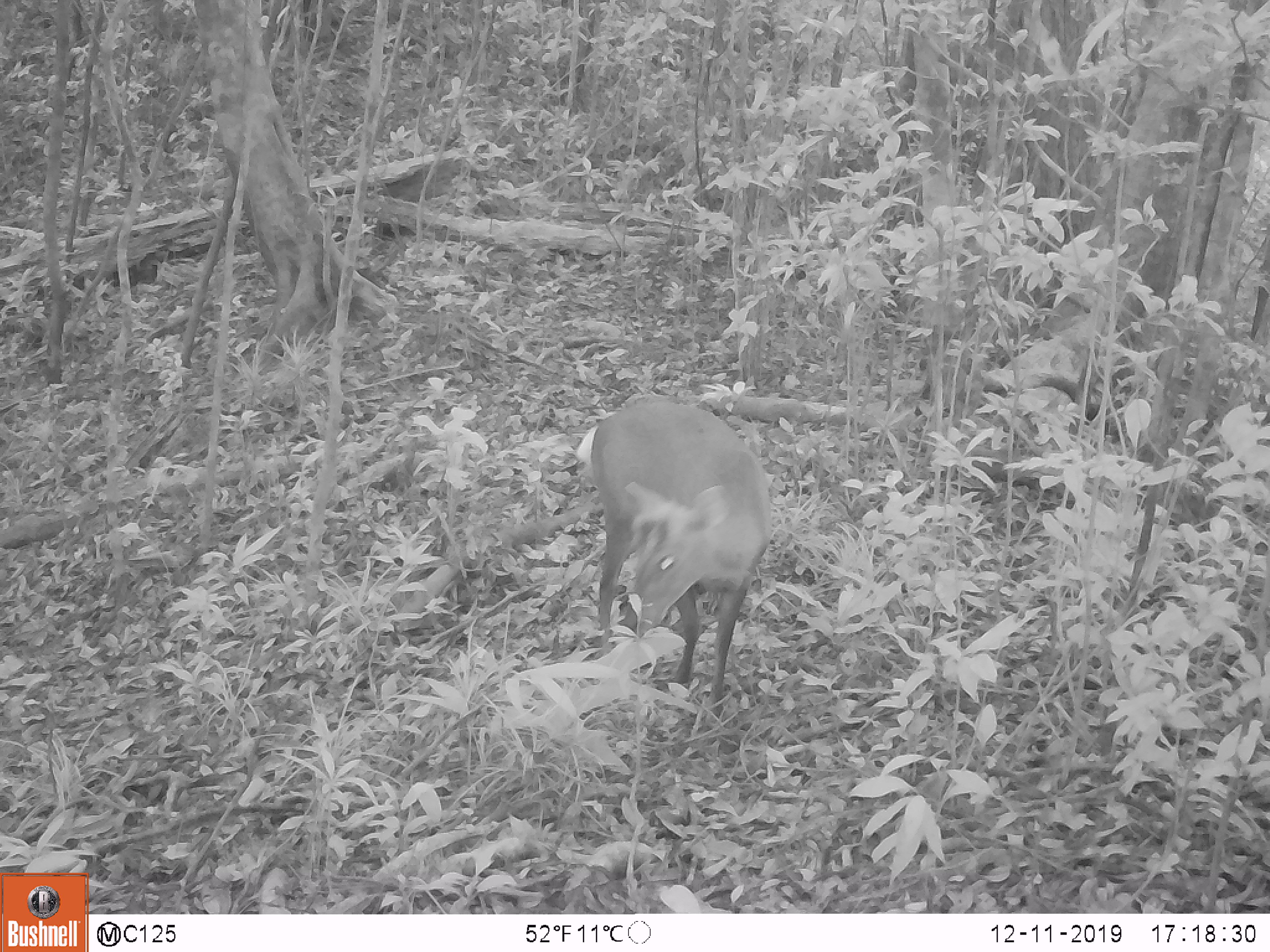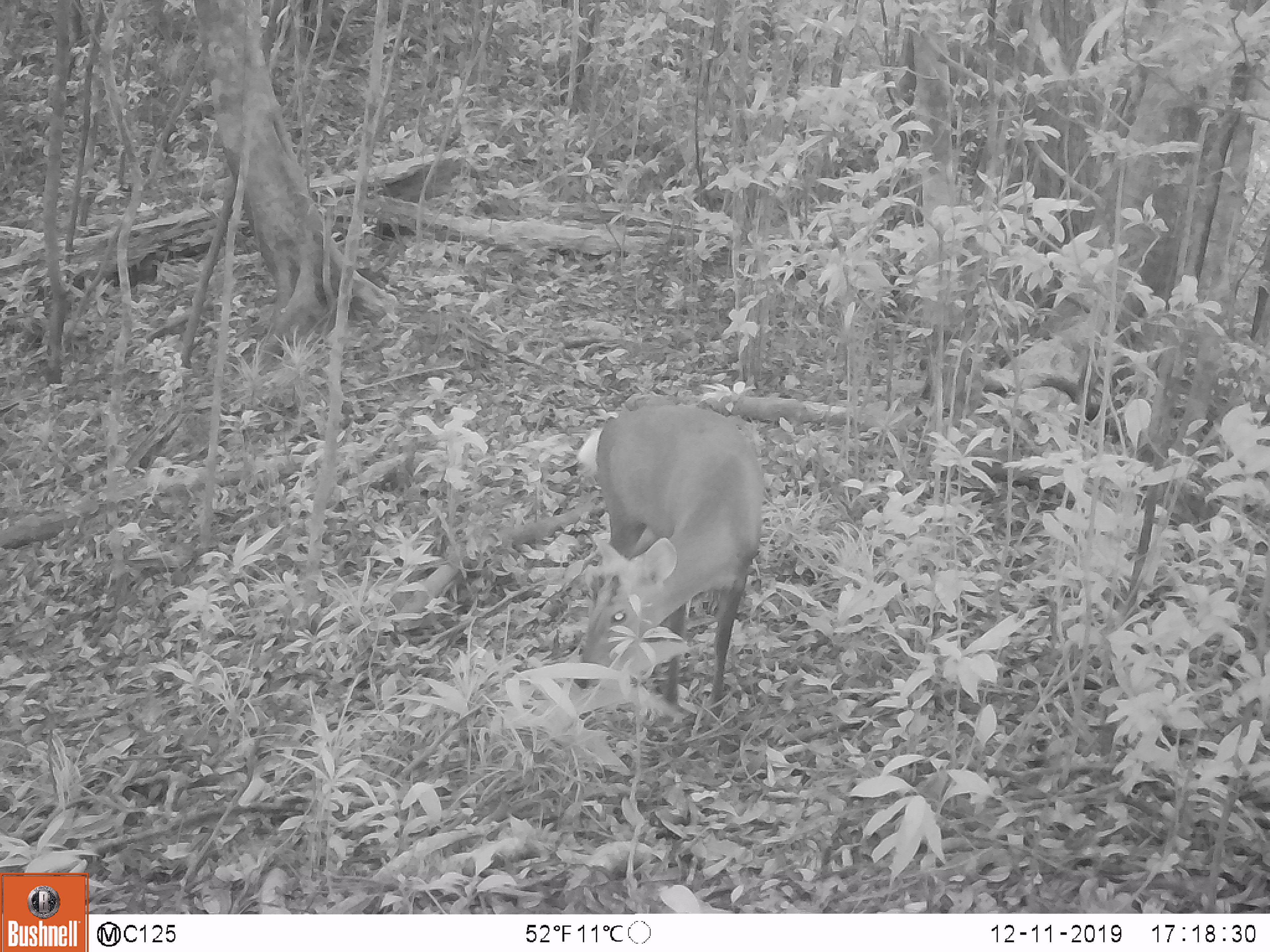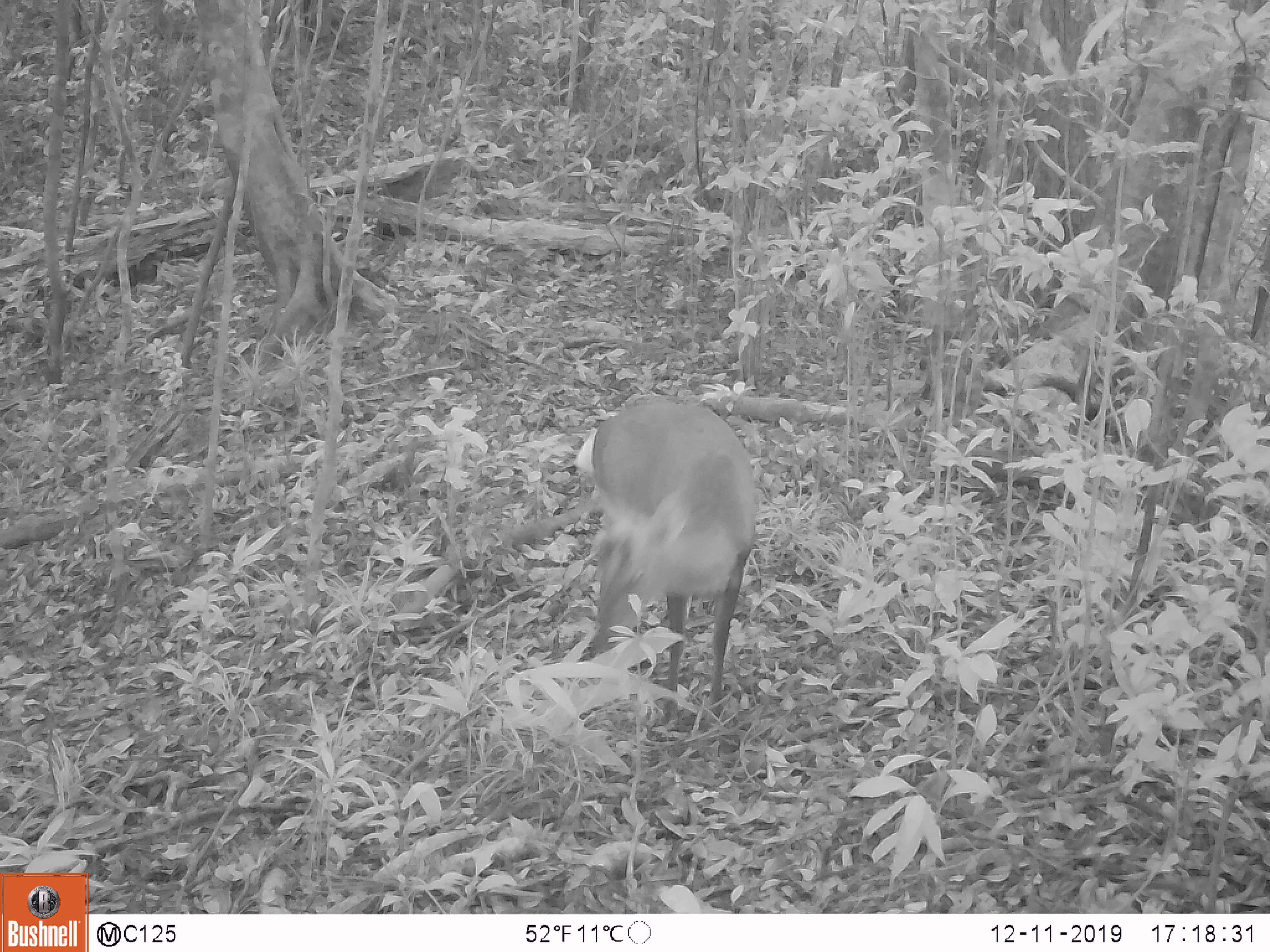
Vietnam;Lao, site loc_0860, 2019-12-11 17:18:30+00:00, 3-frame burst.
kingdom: Animalia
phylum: Chordata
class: Mammalia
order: Artiodactyla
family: Cervidae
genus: Muntiacus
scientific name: Muntiacus rooseveltorum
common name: roosevelt's muntjac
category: roosevelts muntjac group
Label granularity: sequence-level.